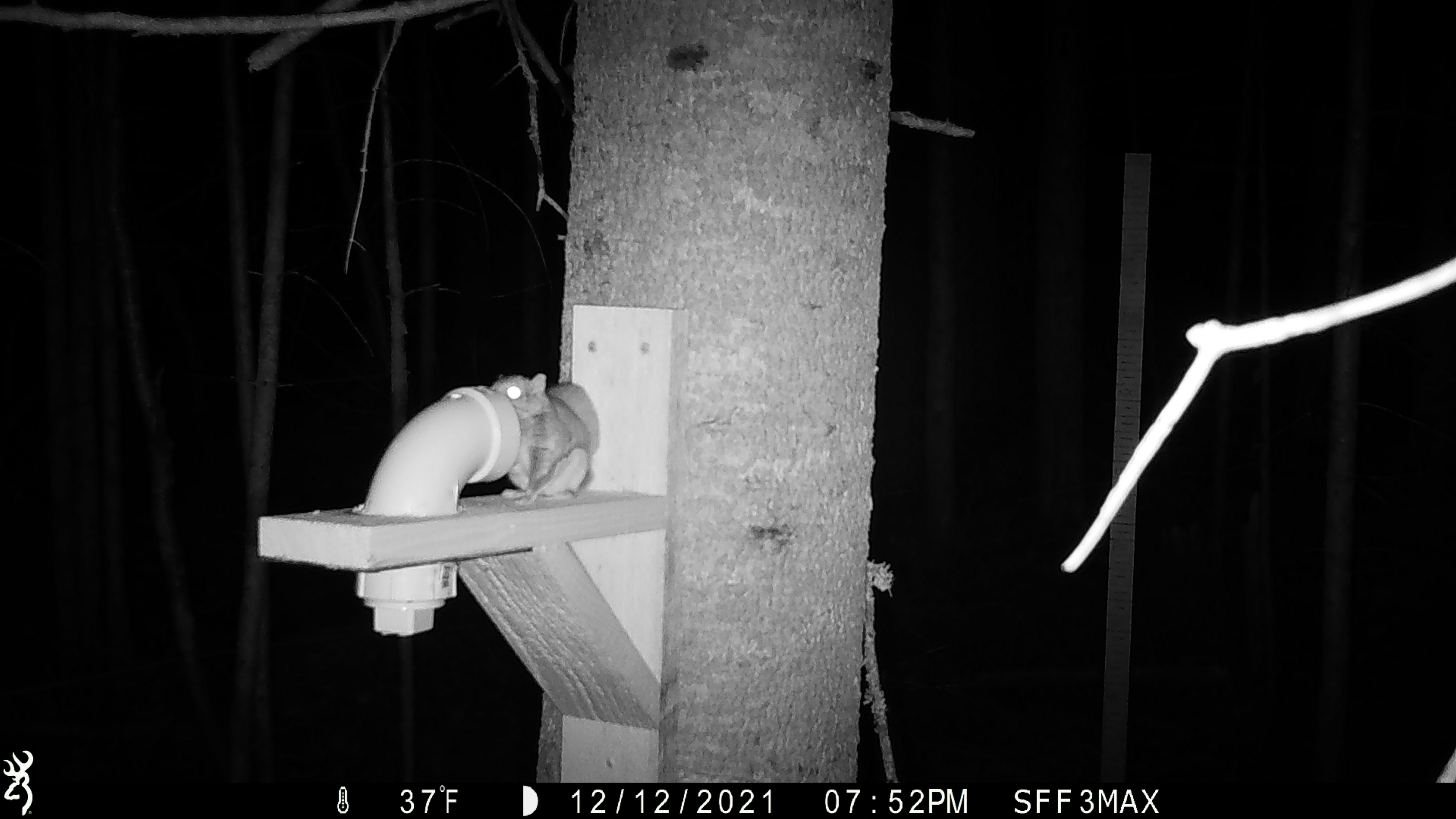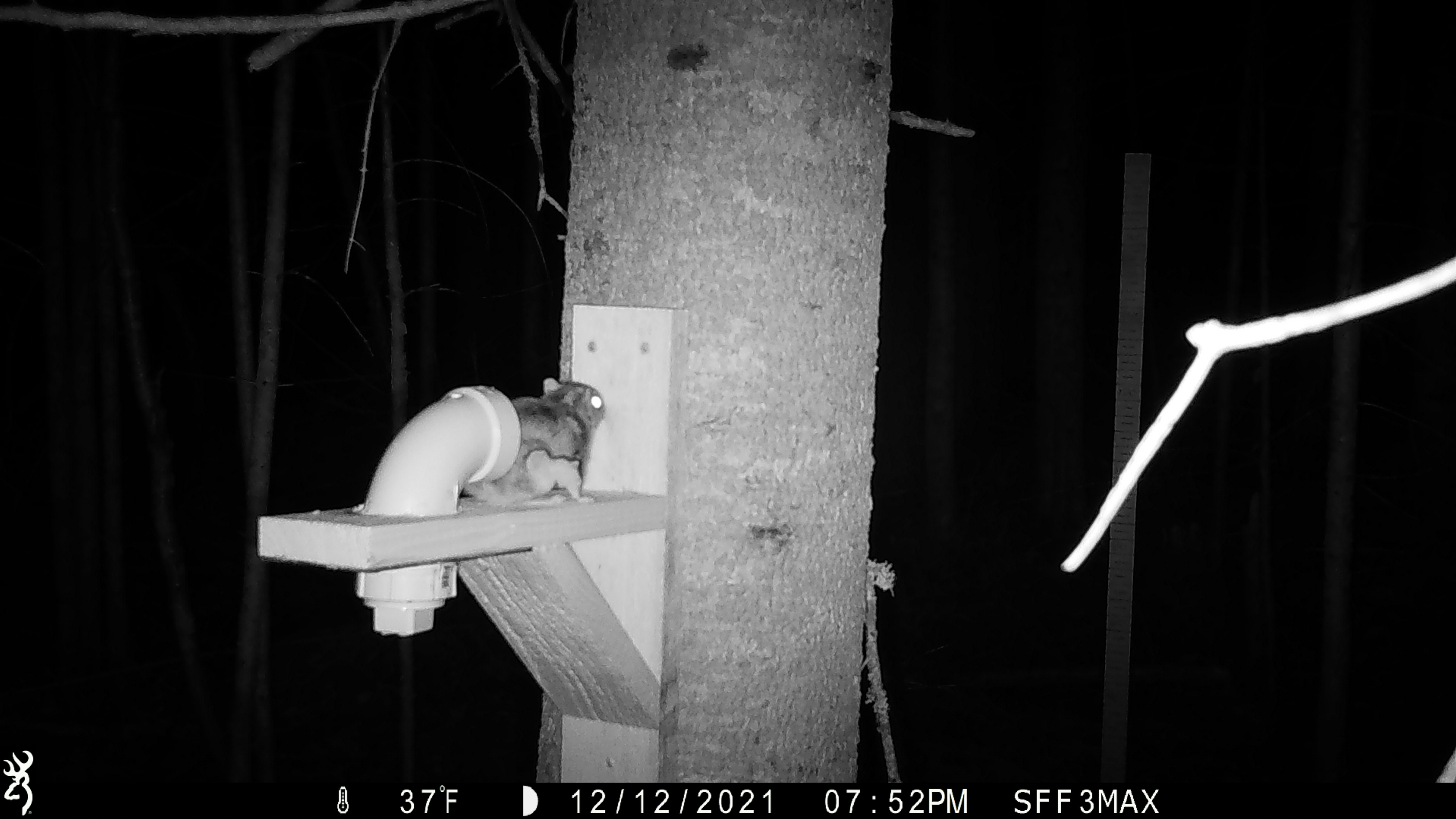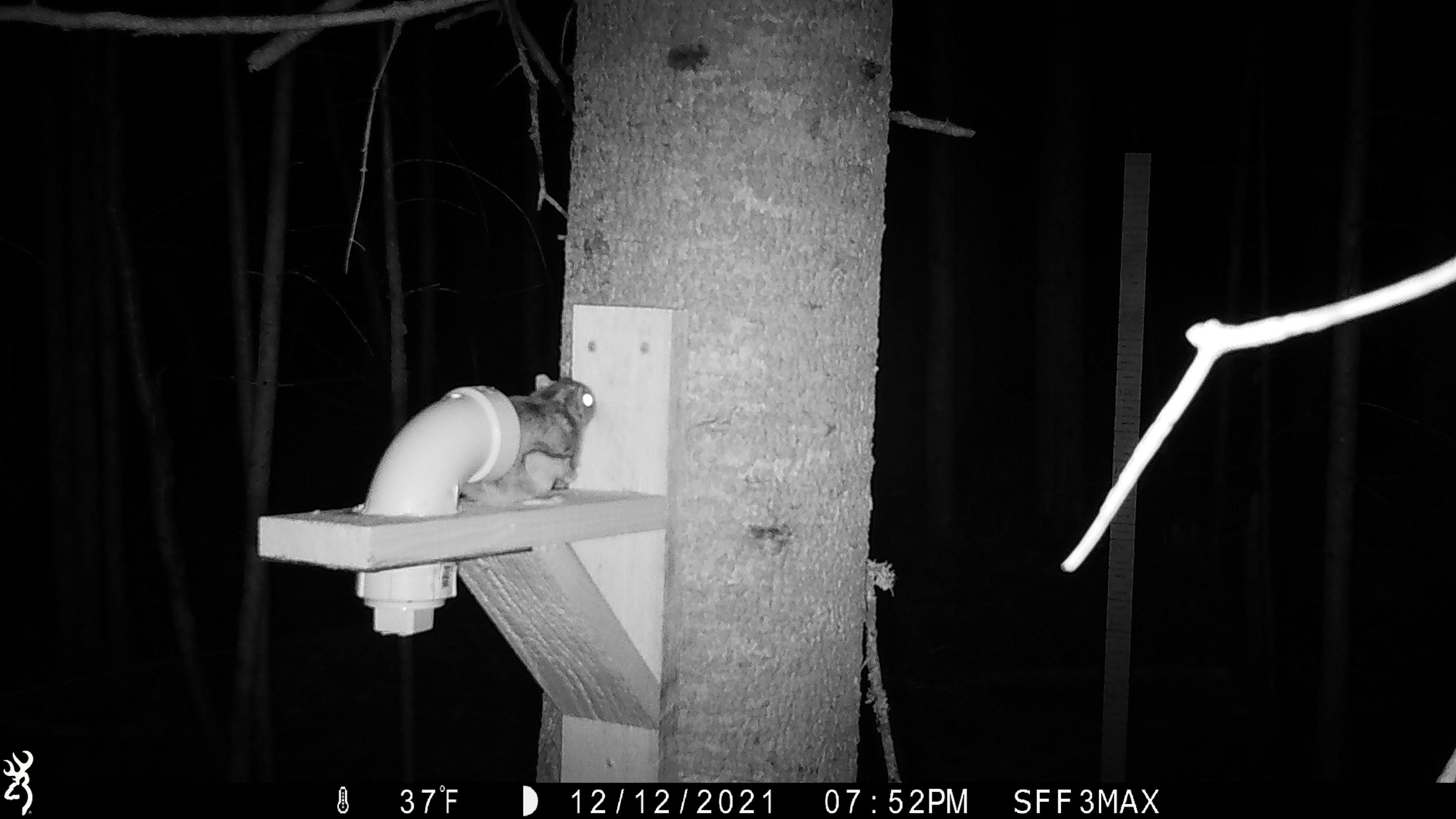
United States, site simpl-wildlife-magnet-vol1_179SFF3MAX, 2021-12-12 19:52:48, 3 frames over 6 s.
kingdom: Animalia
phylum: Chordata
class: Mammalia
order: Rodentia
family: Sciuridae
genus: Glaucomys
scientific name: Glaucomys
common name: flying squirrel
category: flying squirrel sp.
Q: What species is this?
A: Flying squirrel sp. (flying squirrel) (Glaucomys).